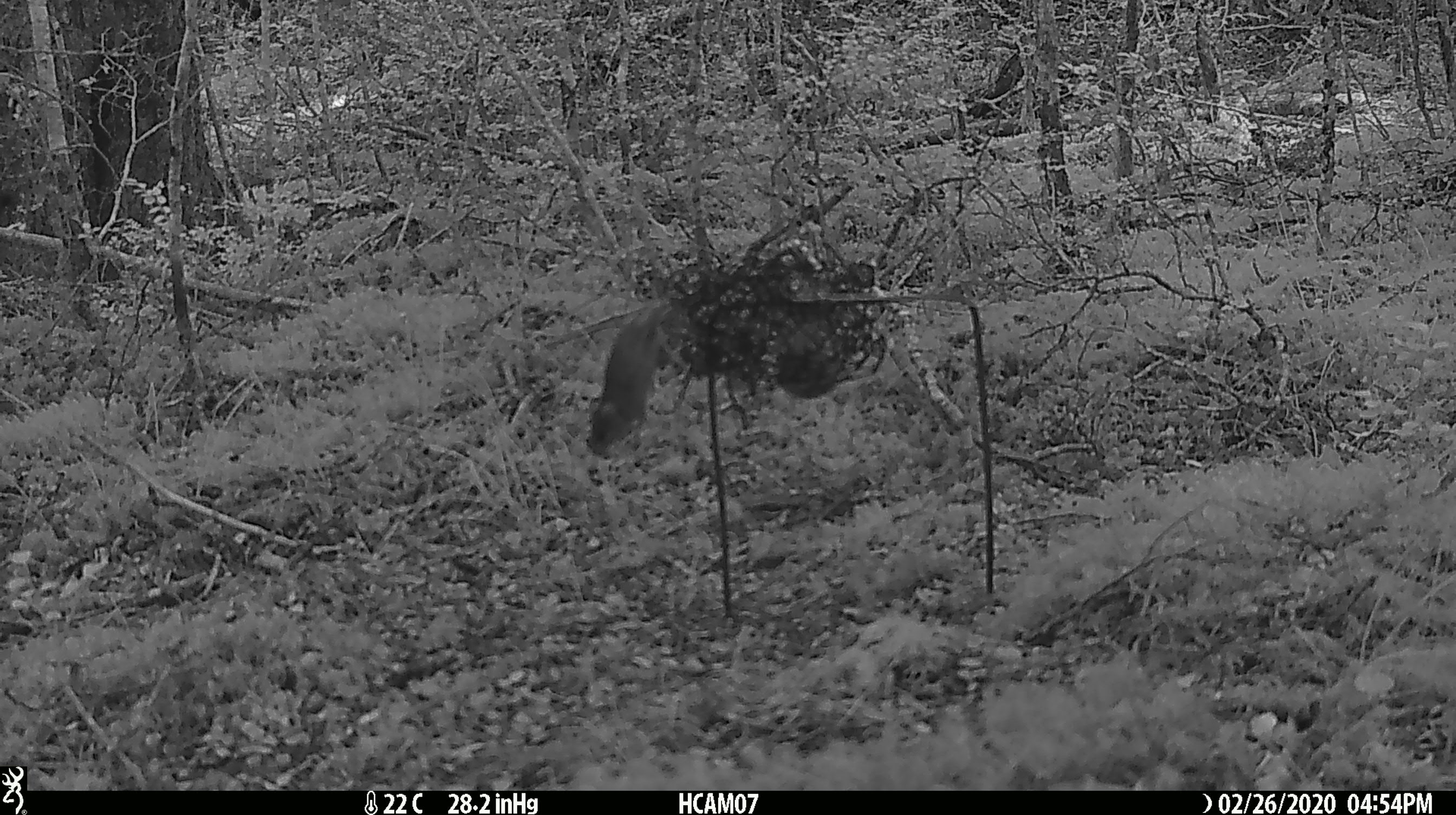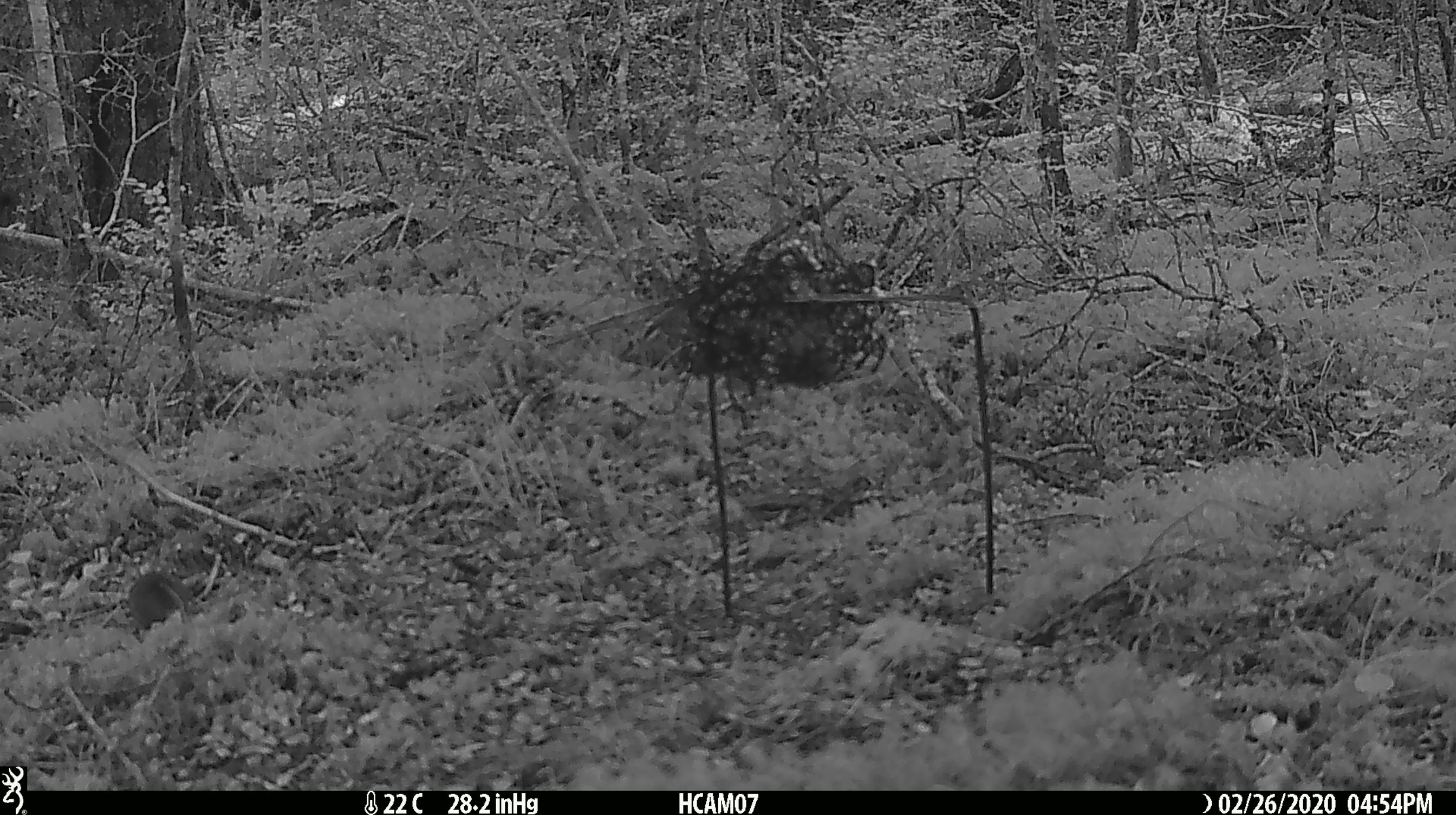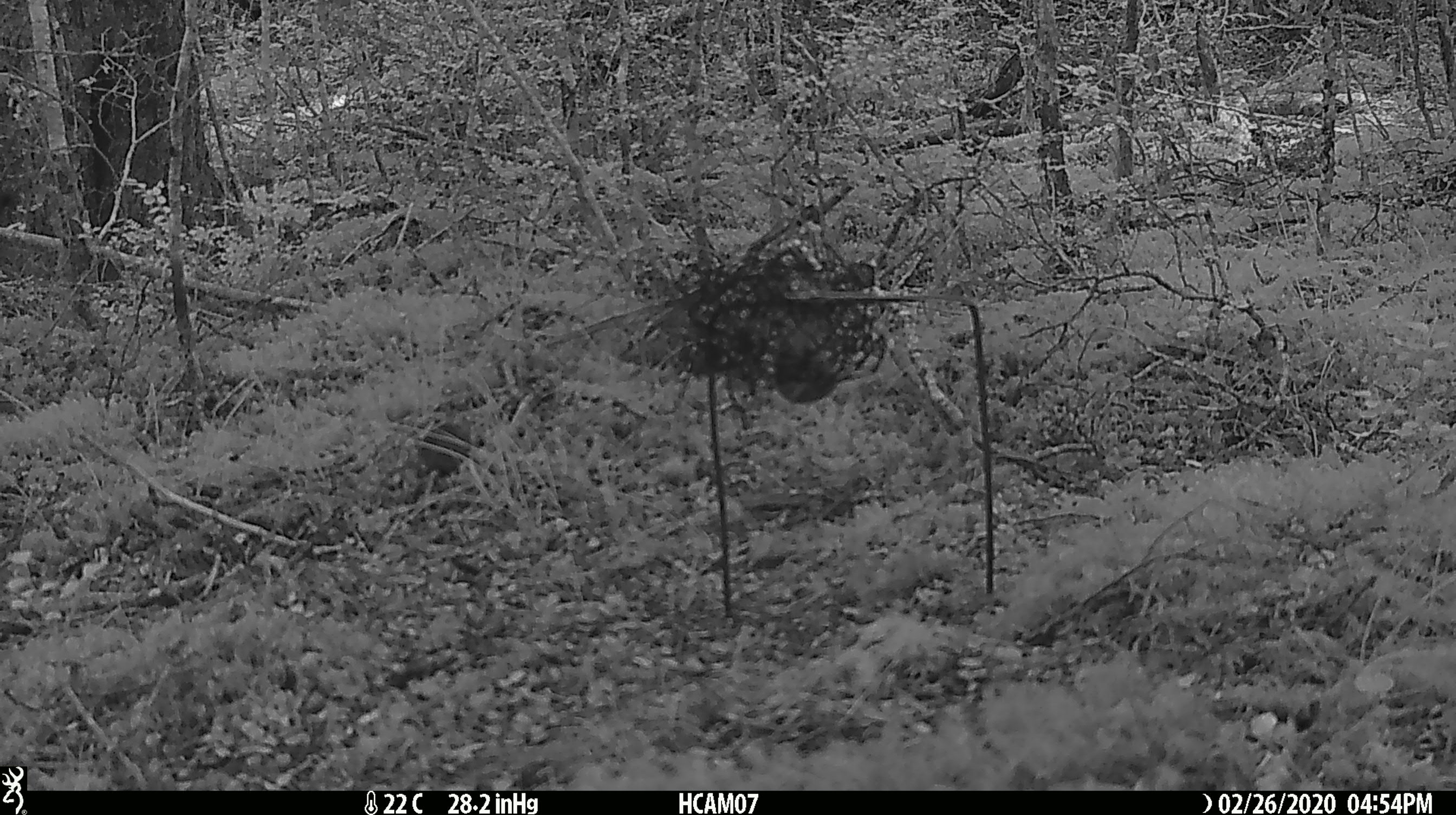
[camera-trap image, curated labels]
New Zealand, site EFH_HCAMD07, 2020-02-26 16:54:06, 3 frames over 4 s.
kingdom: Animalia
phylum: Chordata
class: Mammalia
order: Rodentia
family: Muridae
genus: Mus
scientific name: Mus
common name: mouse